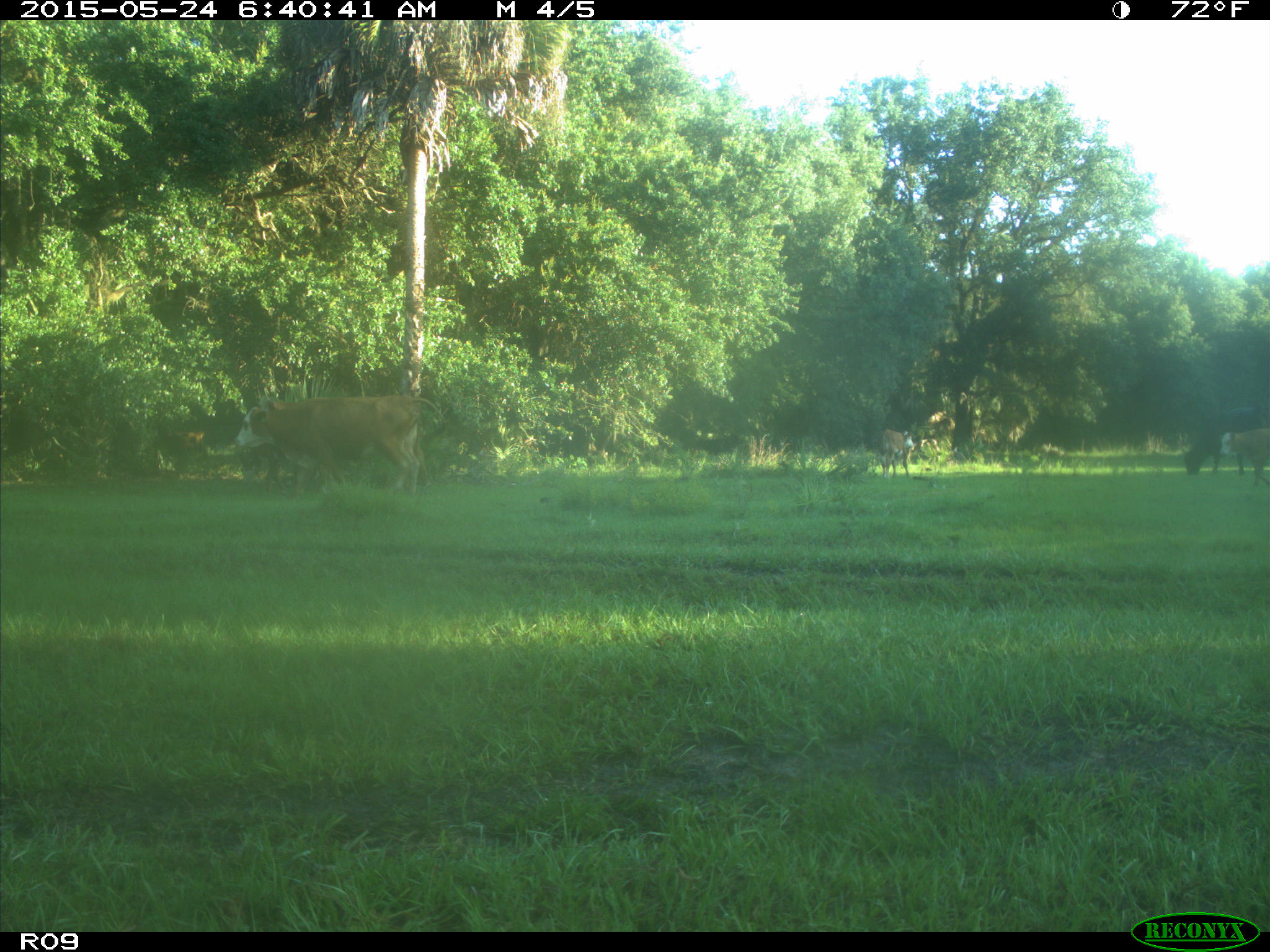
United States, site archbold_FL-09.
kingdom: Animalia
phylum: Chordata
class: Mammalia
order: Artiodactyla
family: Bovidae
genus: Bos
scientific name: Bos taurus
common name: domestic cow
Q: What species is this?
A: Bos taurus (domestic cow).